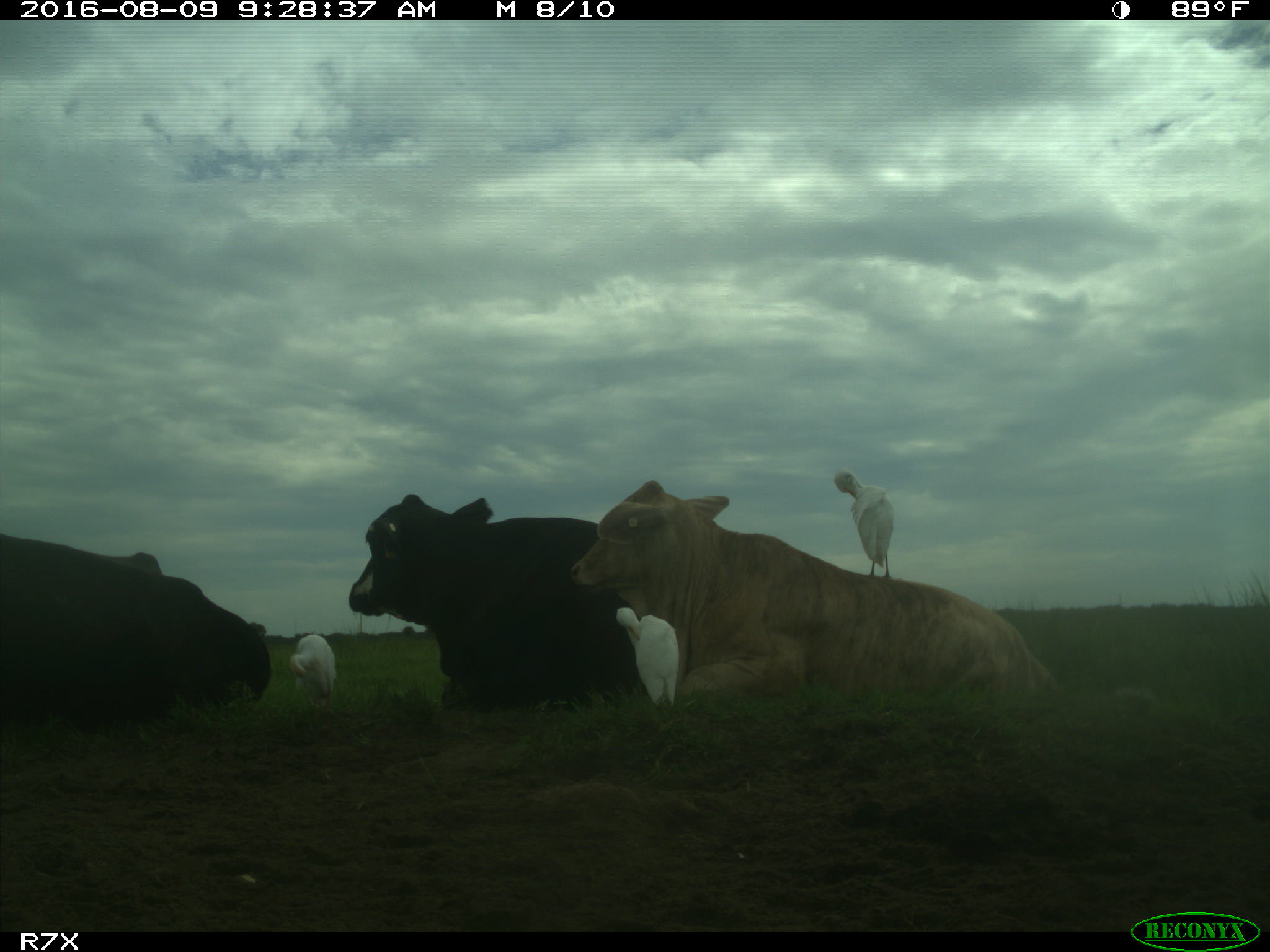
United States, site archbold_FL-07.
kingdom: Animalia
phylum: Chordata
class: Mammalia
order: Artiodactyla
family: Bovidae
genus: Bos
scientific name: Bos taurus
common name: domestic cow